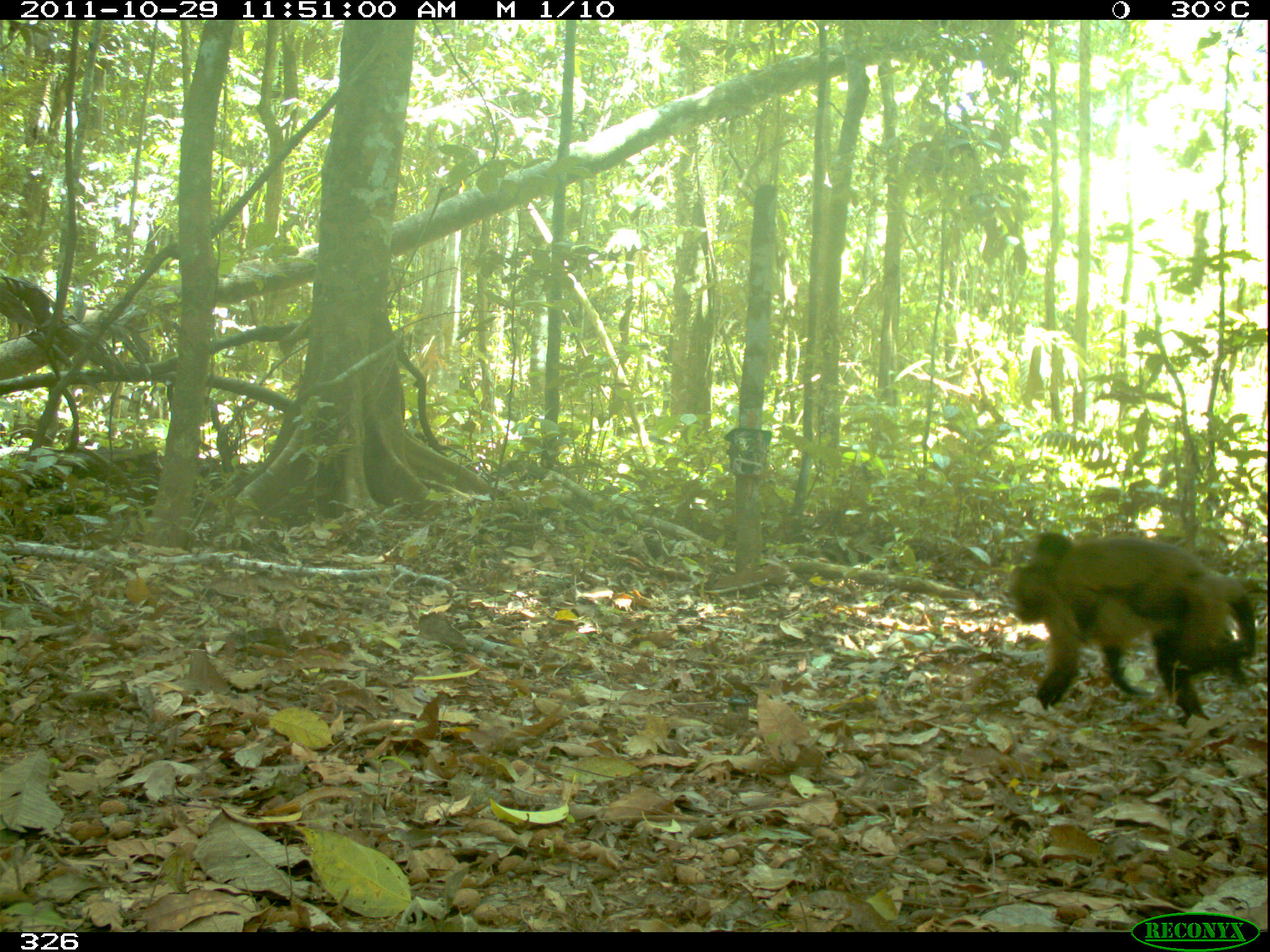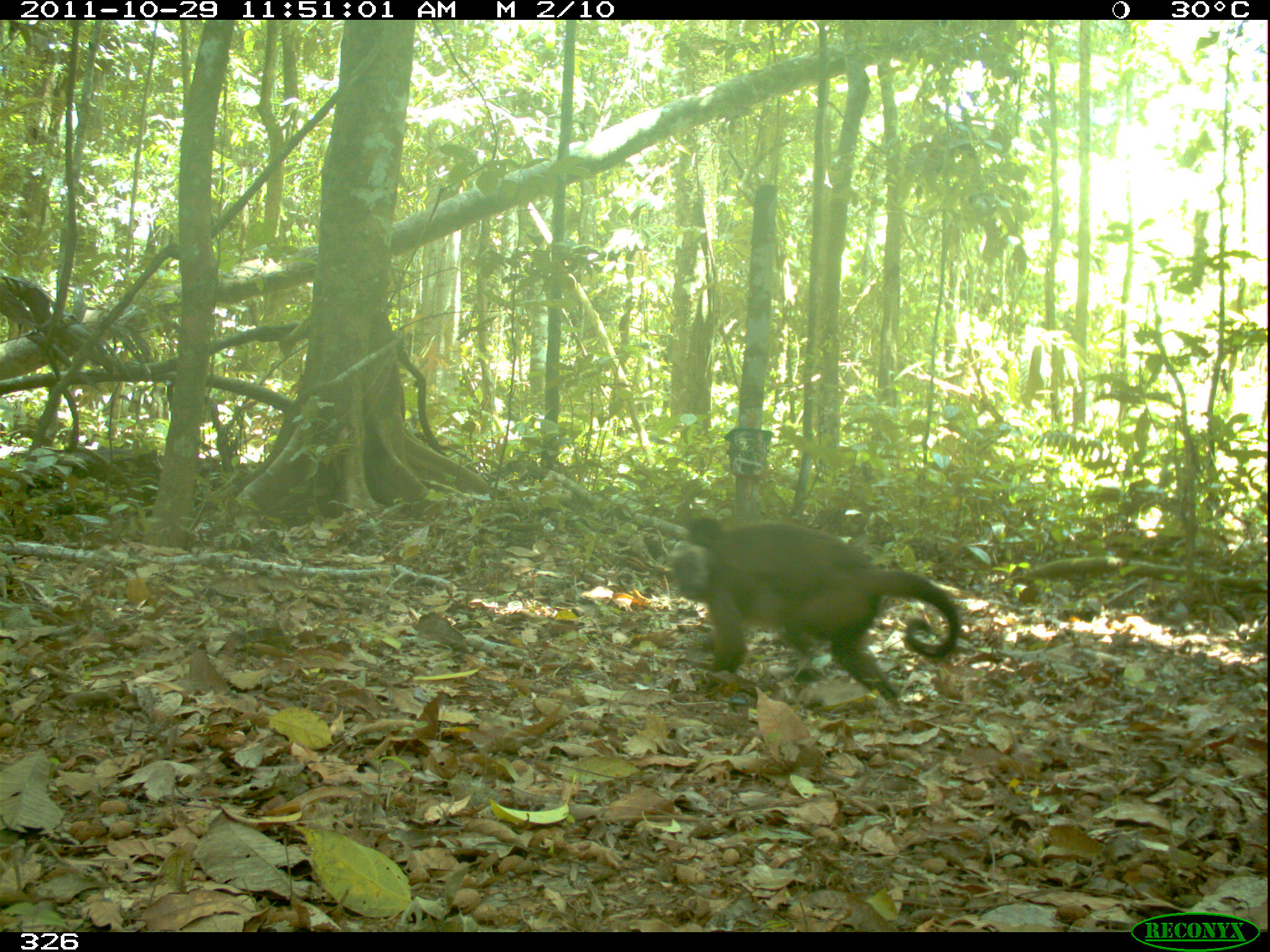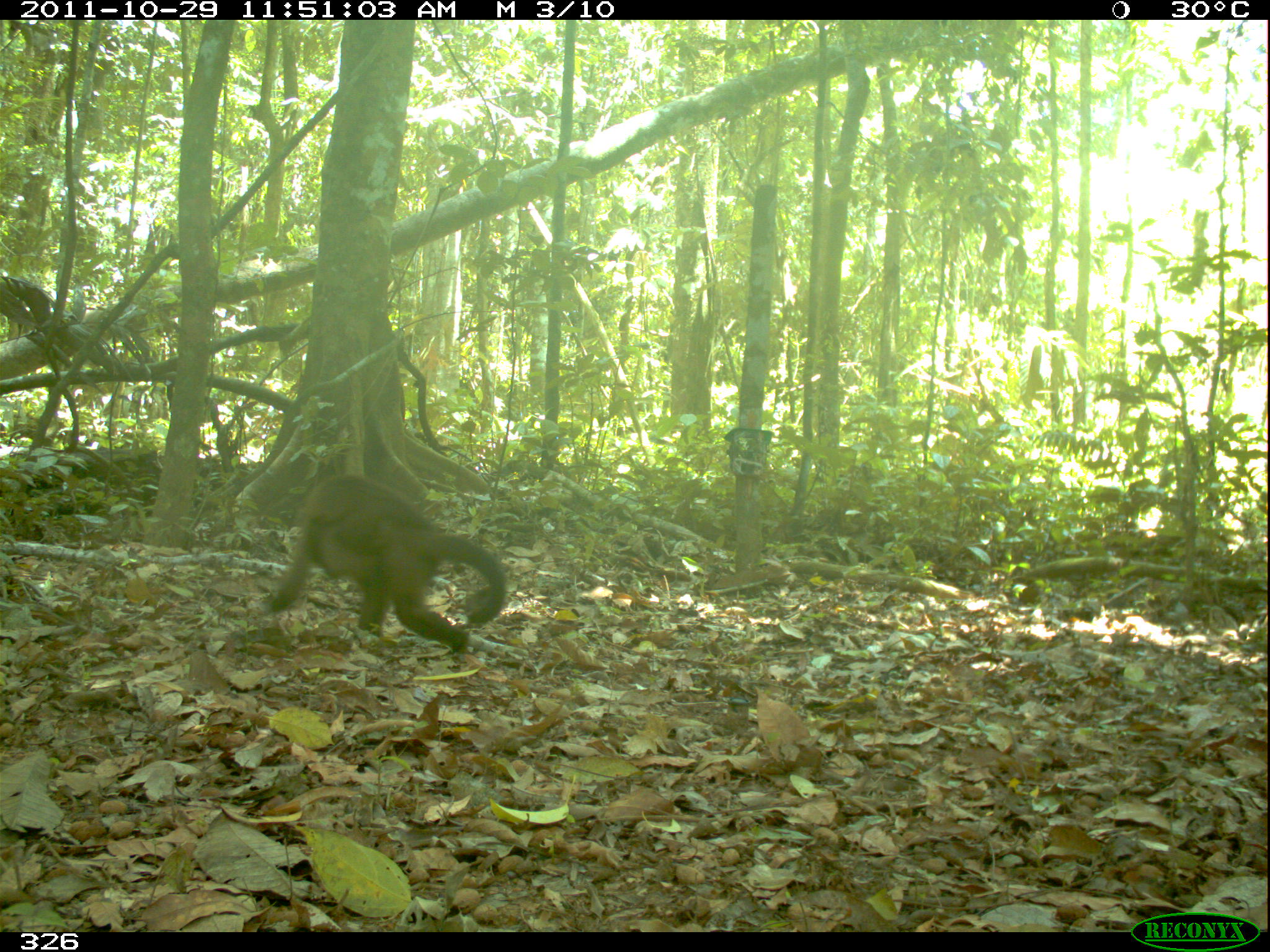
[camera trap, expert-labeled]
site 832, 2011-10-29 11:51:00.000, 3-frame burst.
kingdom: Animalia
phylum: Chordata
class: Mammalia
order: Primates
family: Cebidae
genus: Sapajus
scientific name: Sapajus apella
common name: brown capuchin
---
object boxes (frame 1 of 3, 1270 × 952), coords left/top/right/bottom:
sapajus apella: 1006/529/1256/737